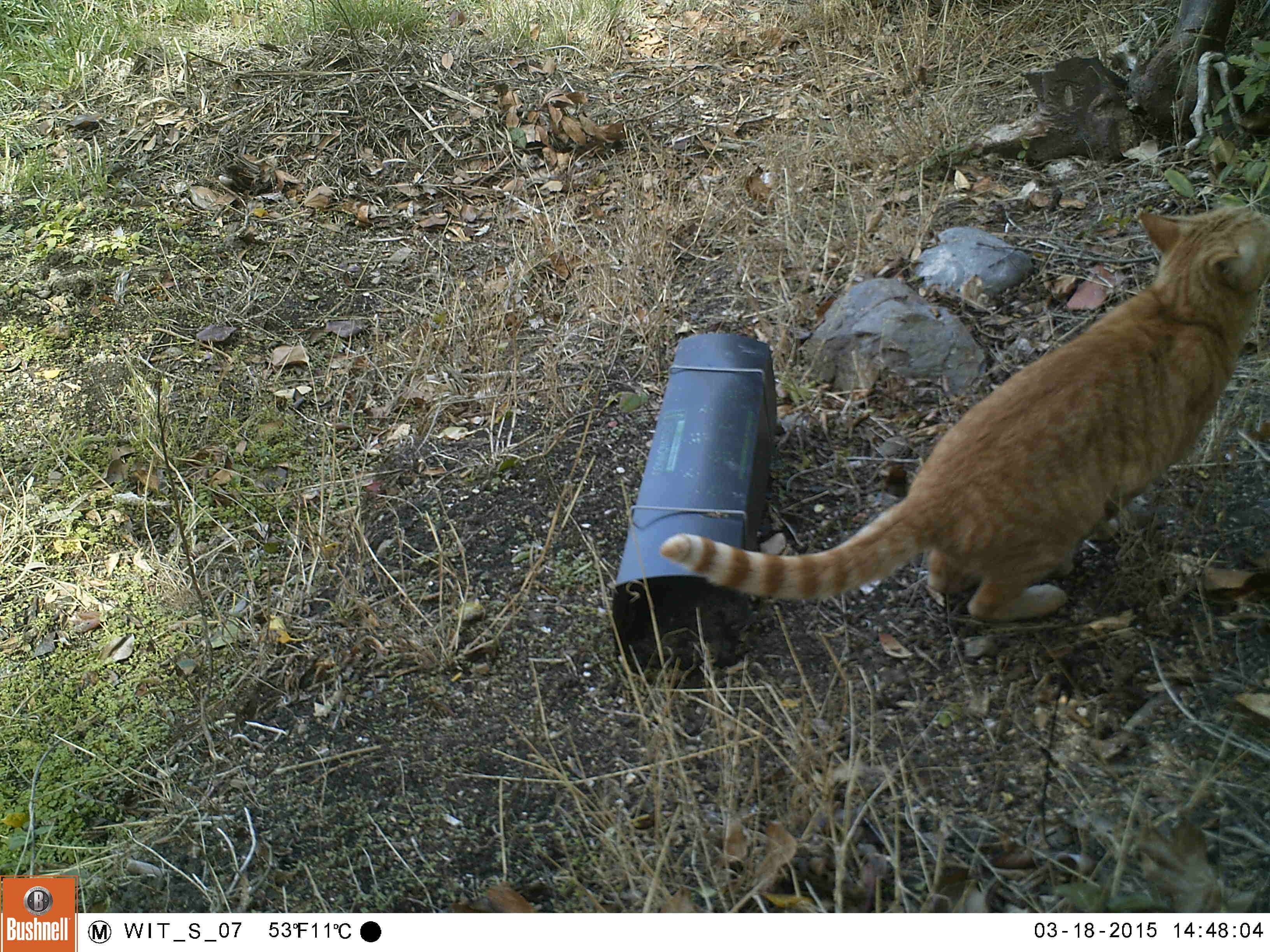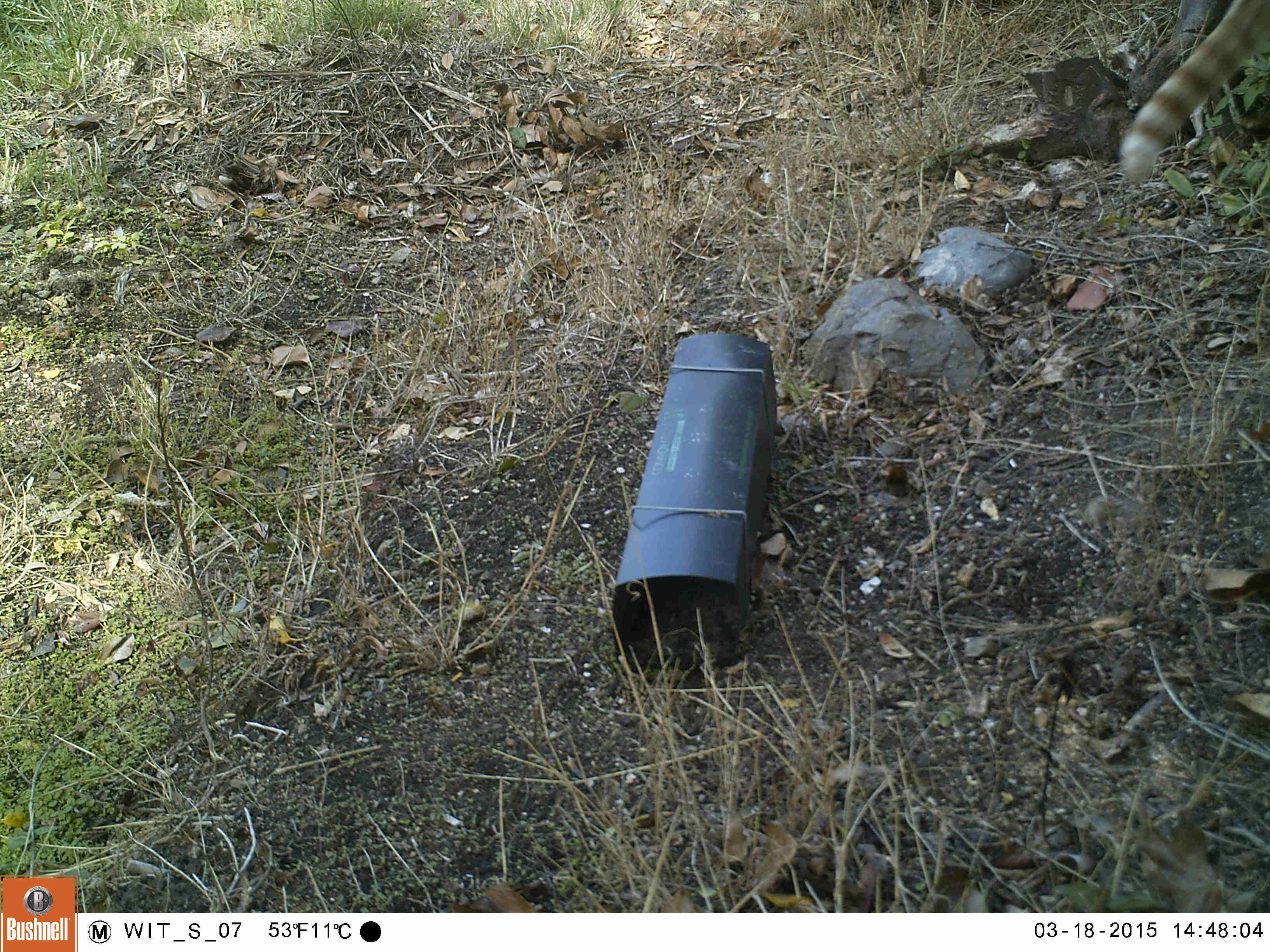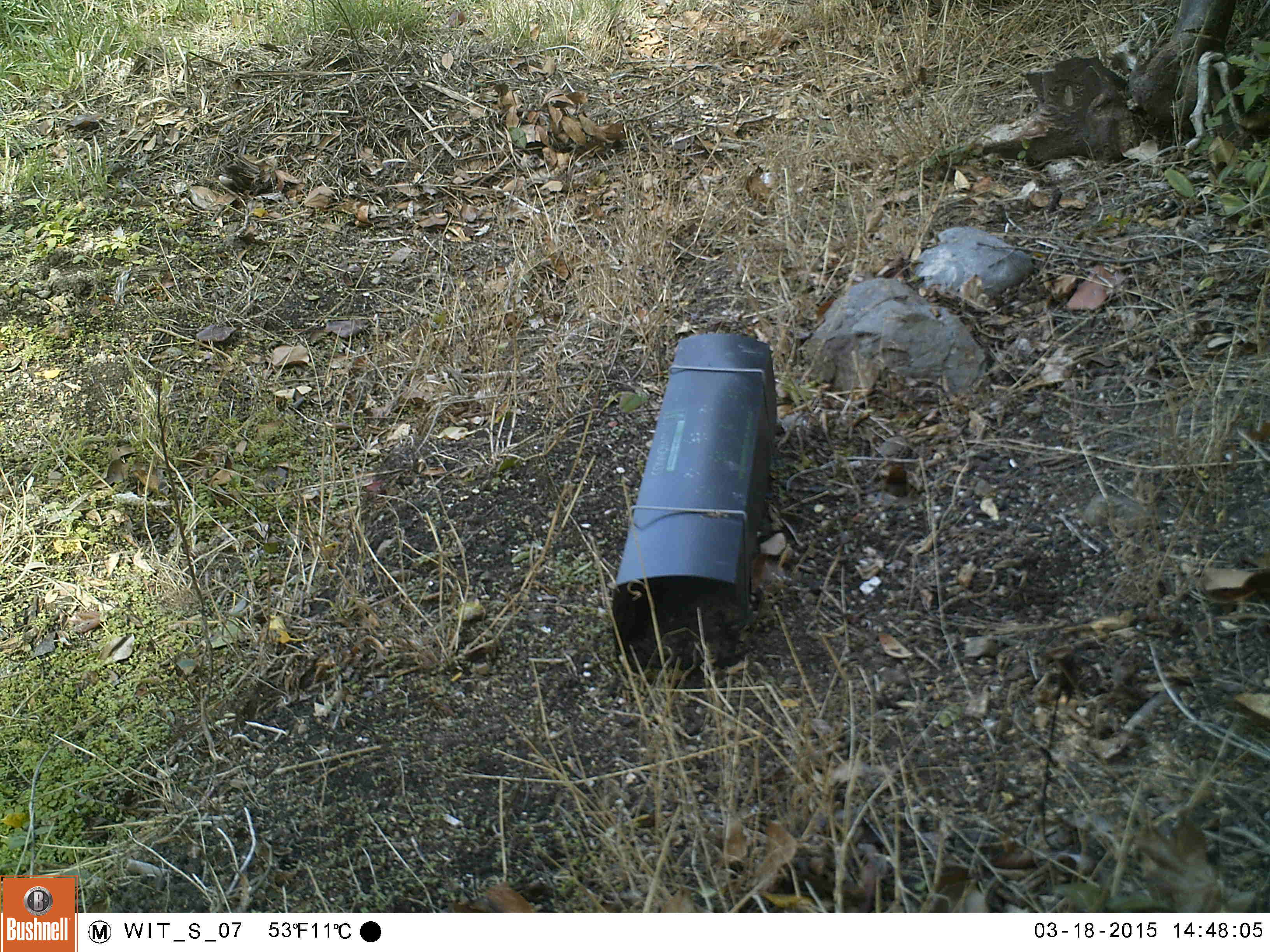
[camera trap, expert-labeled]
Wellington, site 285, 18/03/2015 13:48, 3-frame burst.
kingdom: Animalia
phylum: Chordata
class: Mammalia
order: Carnivora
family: Felidae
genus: Felis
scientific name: Felis catus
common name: cat